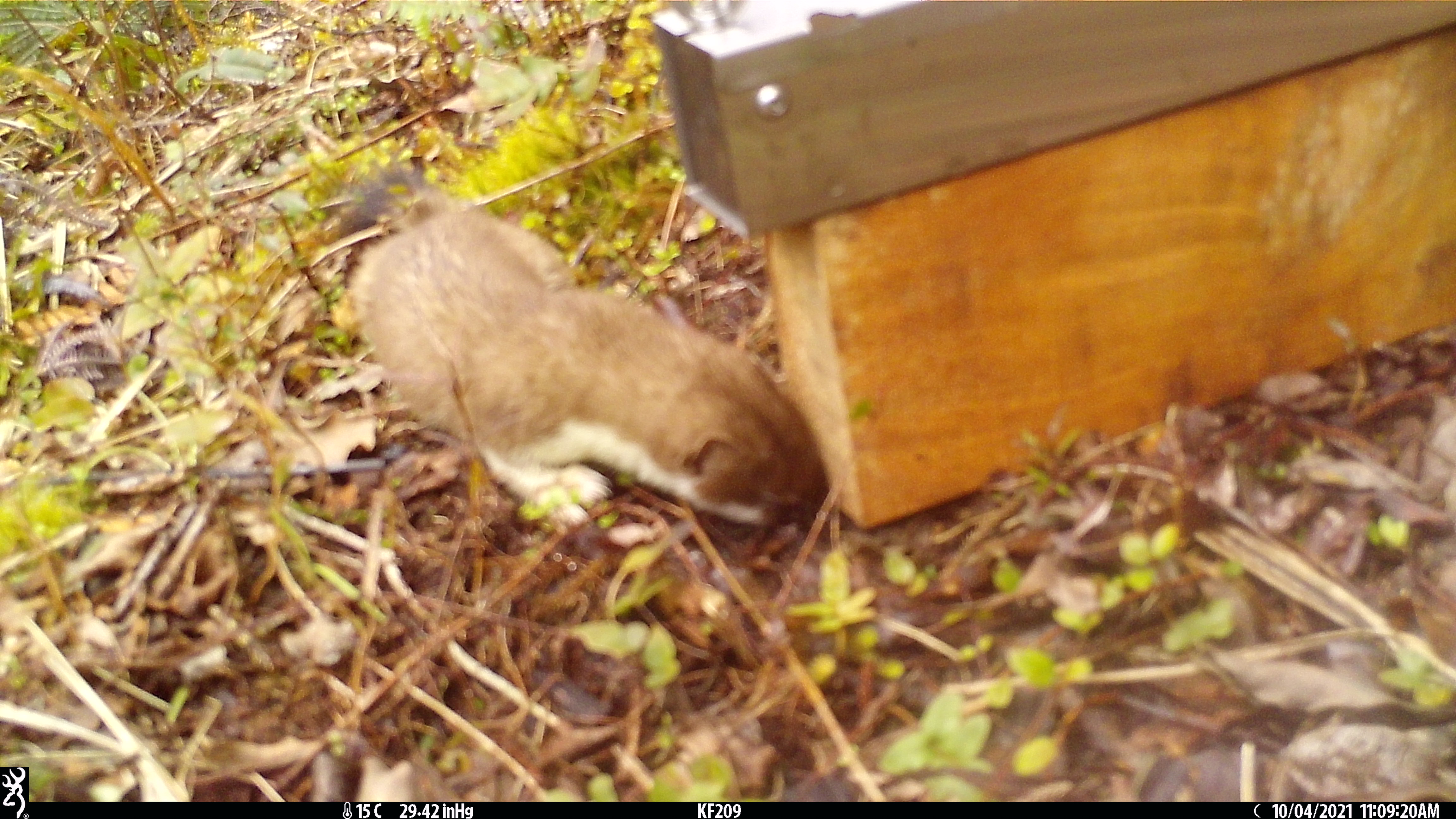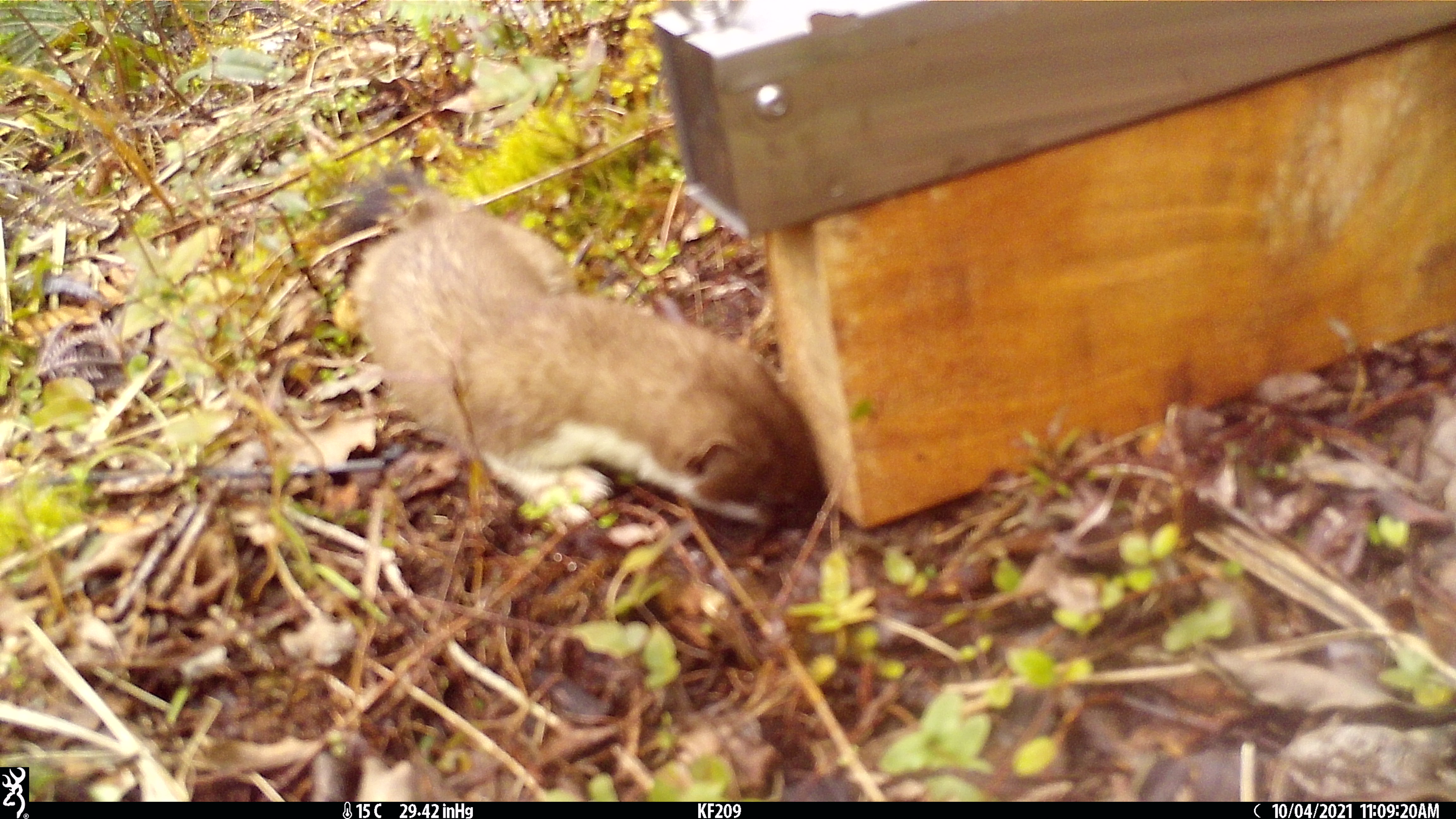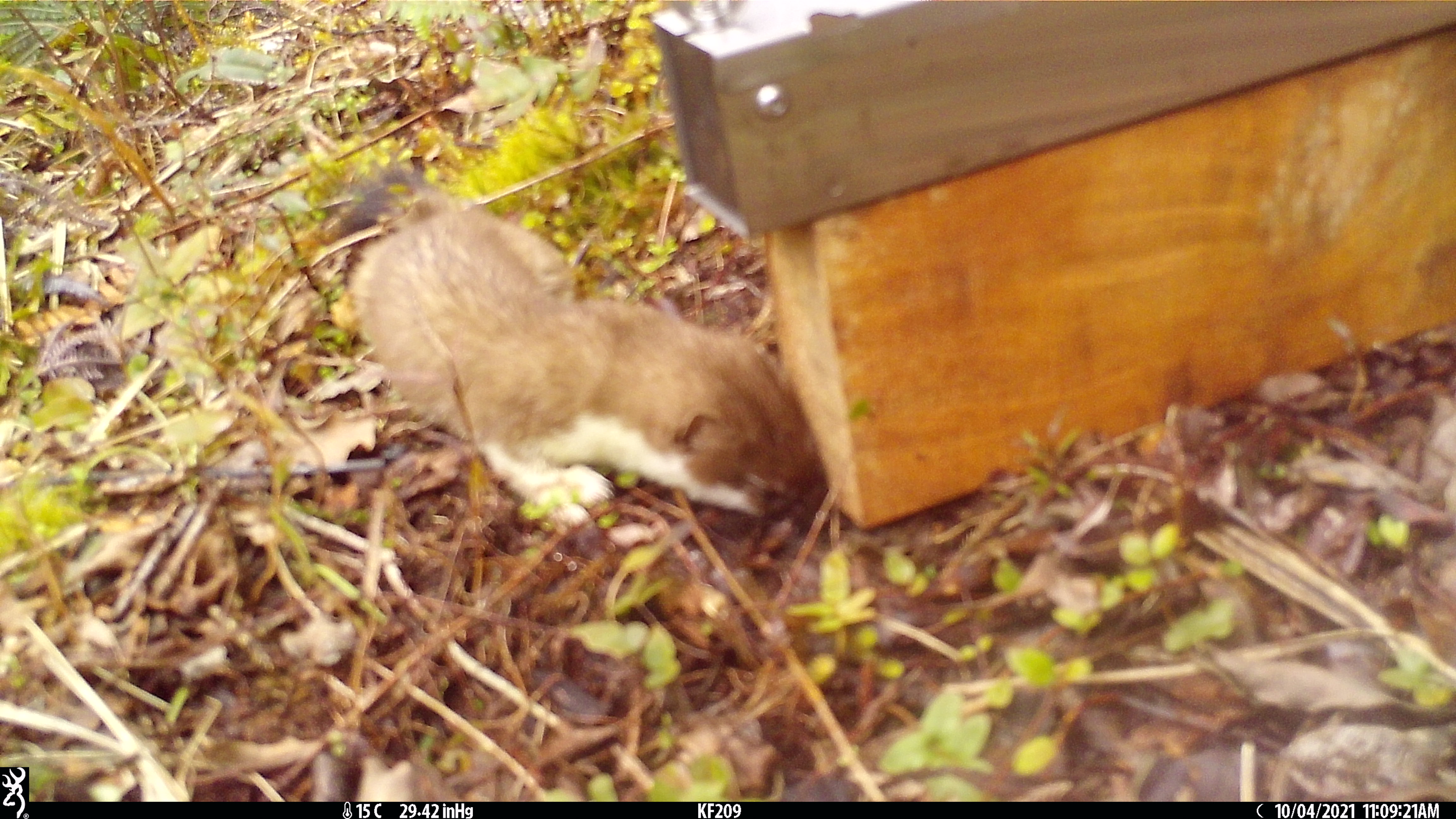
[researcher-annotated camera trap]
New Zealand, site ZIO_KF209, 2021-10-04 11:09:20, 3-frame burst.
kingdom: Animalia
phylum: Chordata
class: Mammalia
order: Carnivora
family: Mustelidae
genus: Mustela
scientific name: Mustela erminea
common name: stoat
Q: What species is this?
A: Stoat (Mustela erminea).